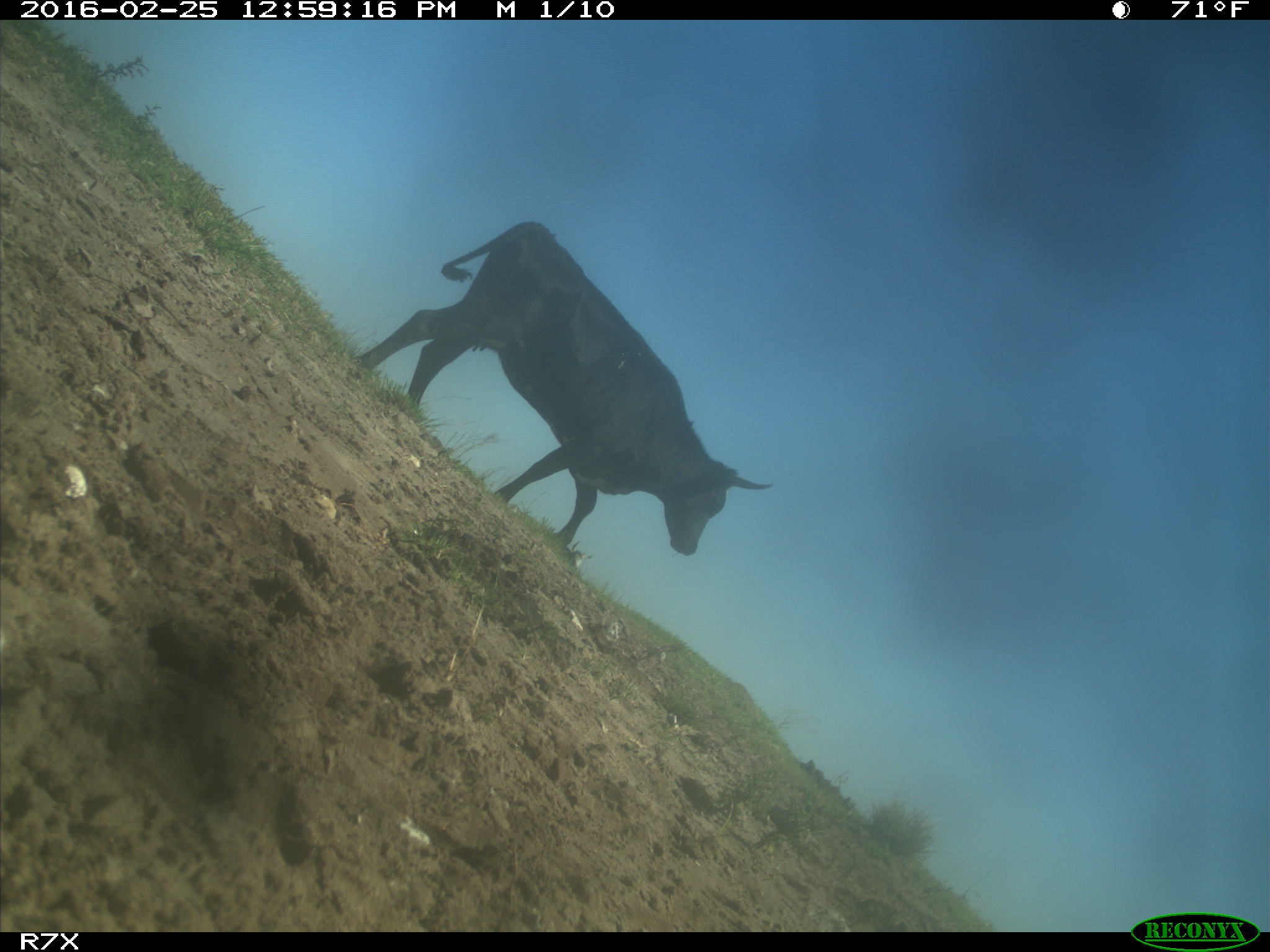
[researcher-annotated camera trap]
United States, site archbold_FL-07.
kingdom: Animalia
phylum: Chordata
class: Mammalia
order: Artiodactyla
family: Bovidae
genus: Bos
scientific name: Bos taurus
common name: domestic cow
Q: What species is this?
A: Bos taurus (domestic cow).